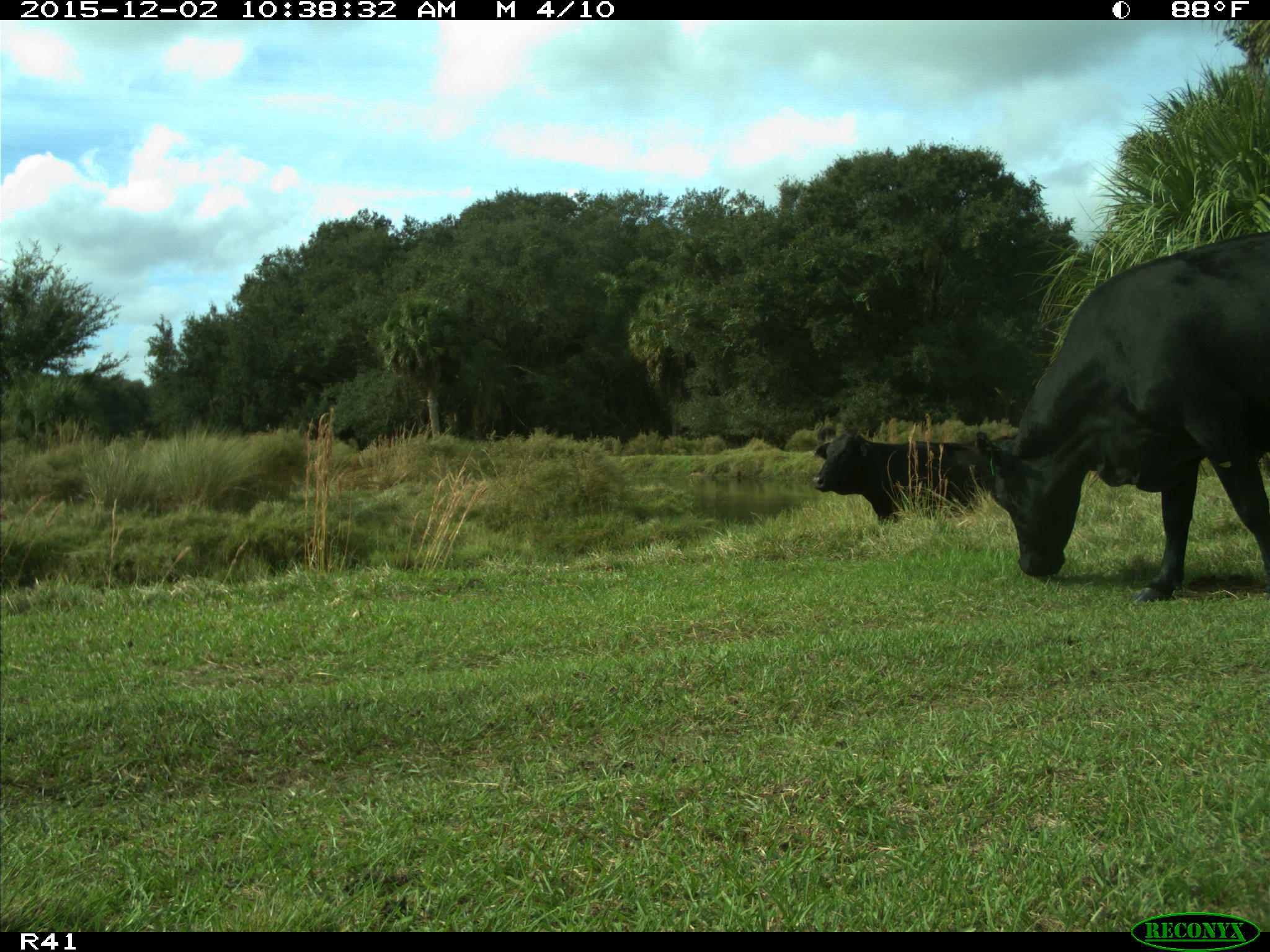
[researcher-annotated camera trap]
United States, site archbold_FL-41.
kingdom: Animalia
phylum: Chordata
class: Mammalia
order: Artiodactyla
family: Bovidae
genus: Bos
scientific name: Bos taurus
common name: domestic cow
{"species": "Bos taurus (domestic cow)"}